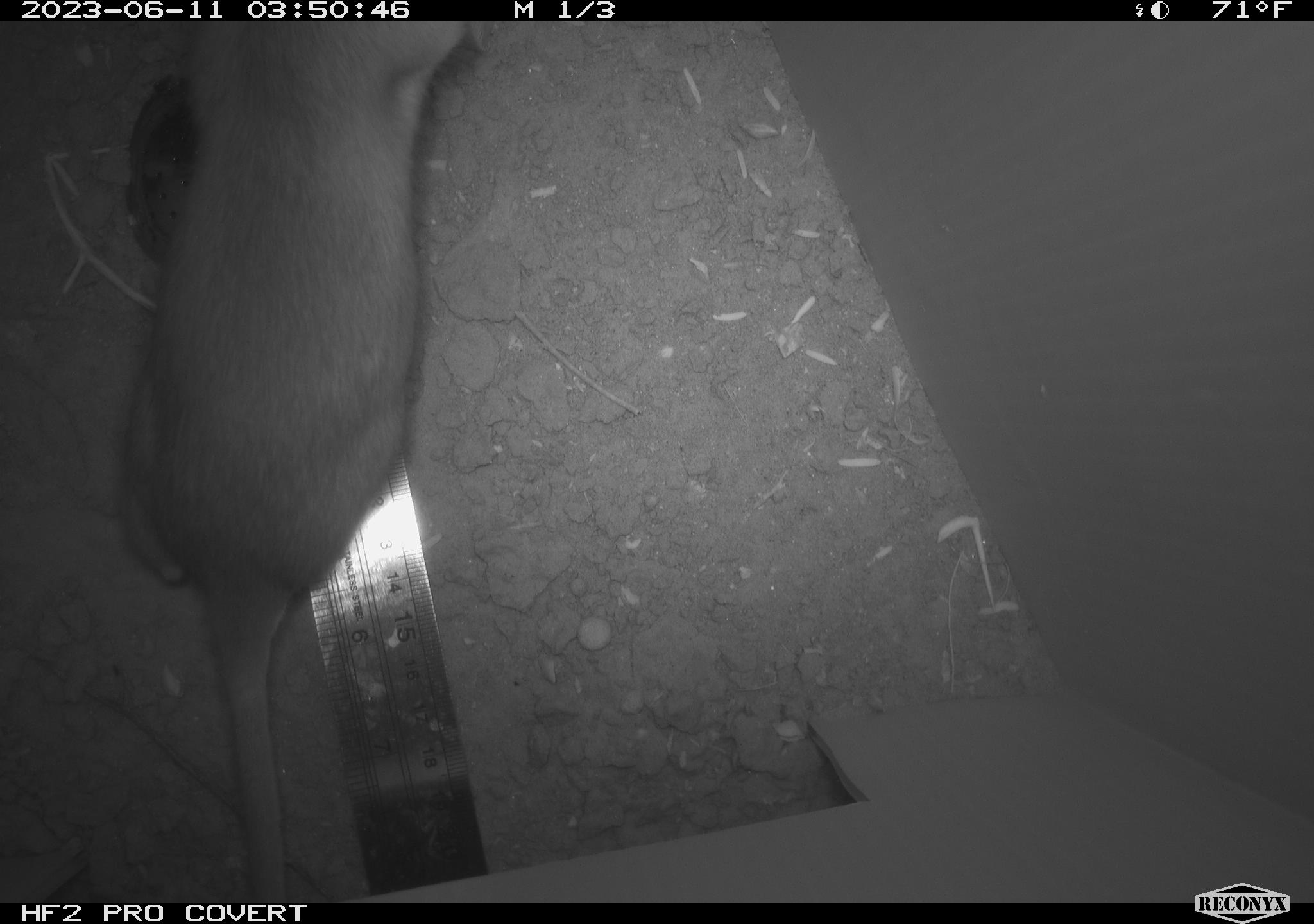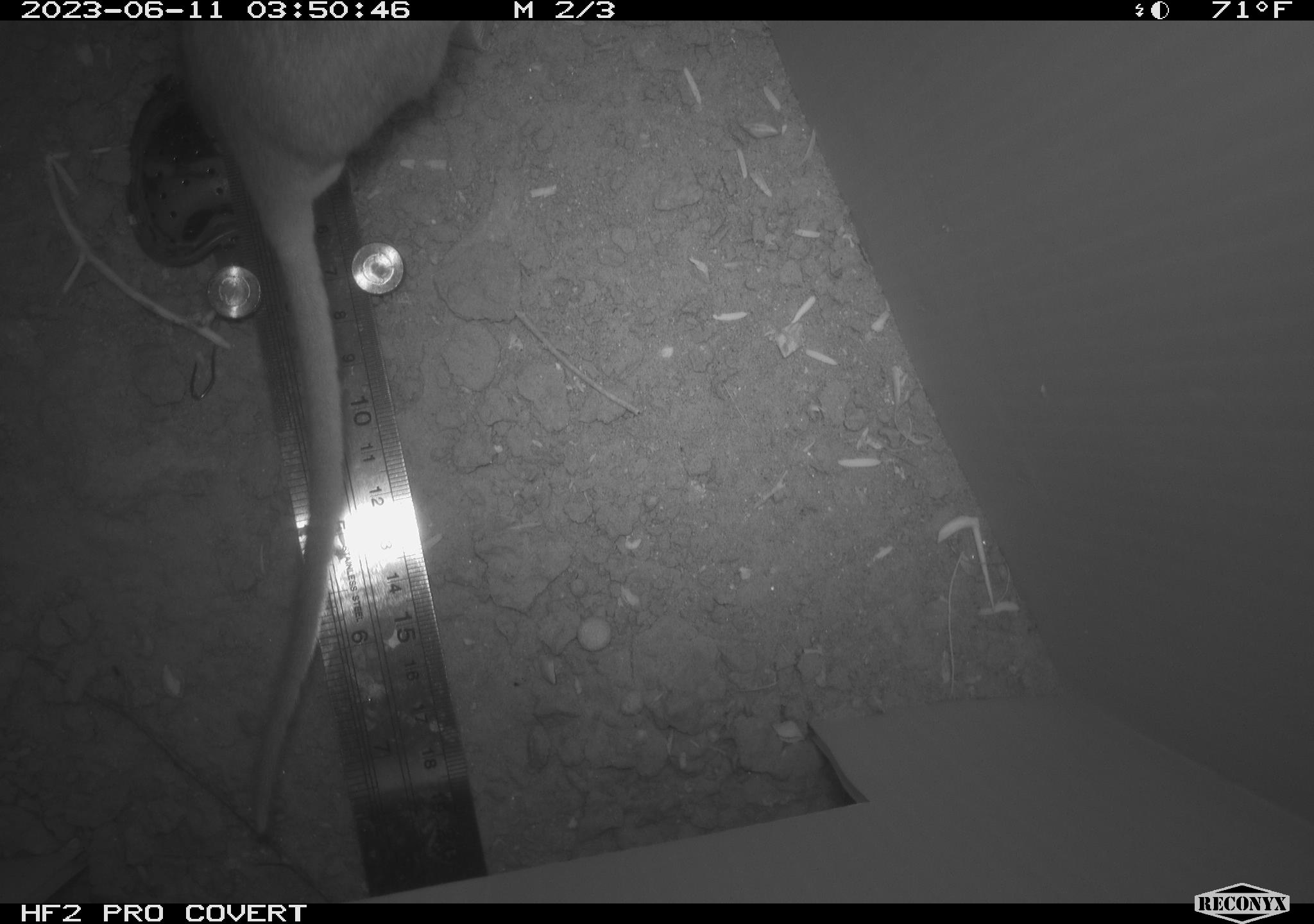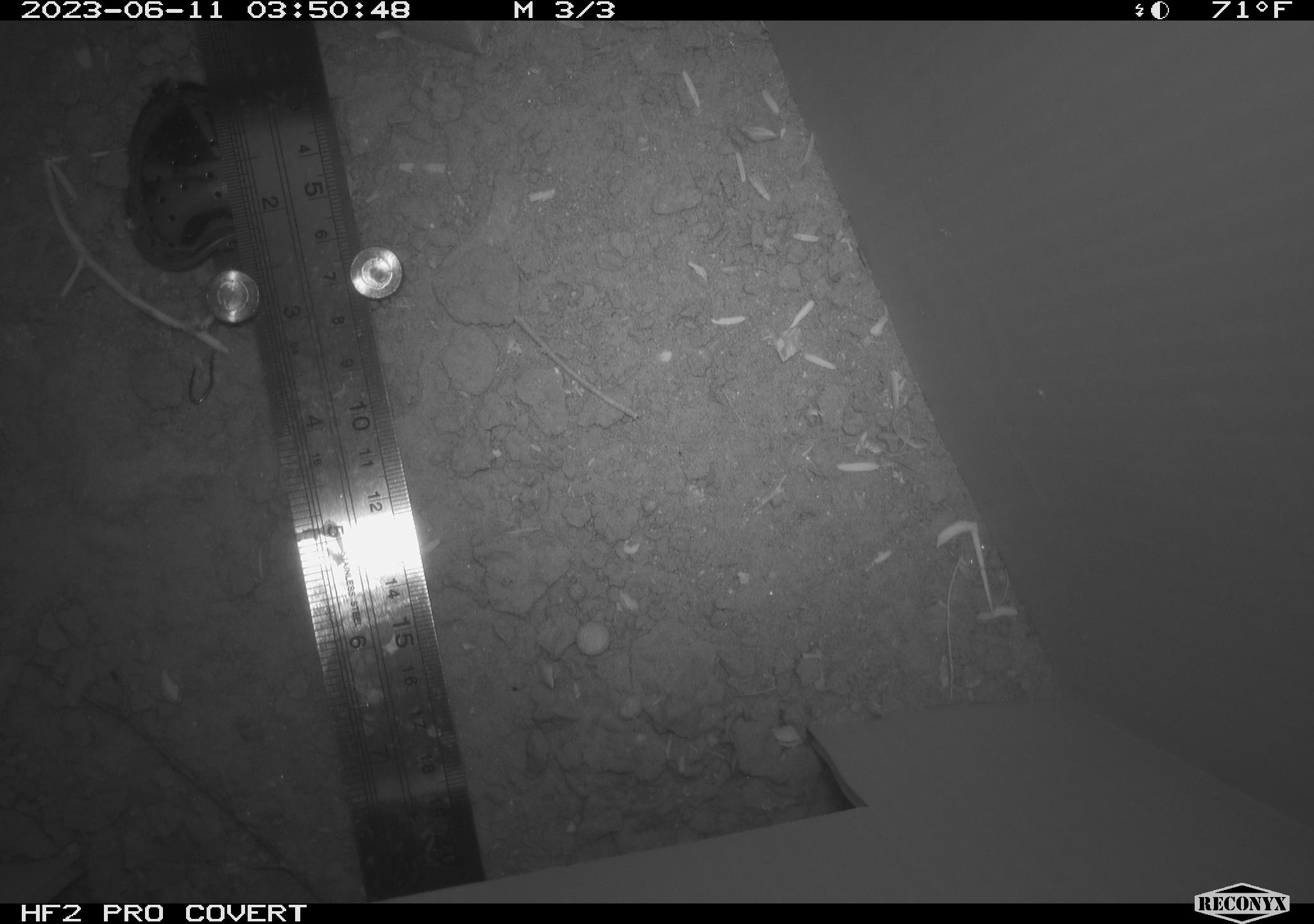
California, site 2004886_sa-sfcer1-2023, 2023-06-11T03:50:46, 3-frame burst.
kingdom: Animalia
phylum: Chordata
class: Mammalia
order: Rodentia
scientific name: Rodentia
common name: mouse species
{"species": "mouse species (Rodentia)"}